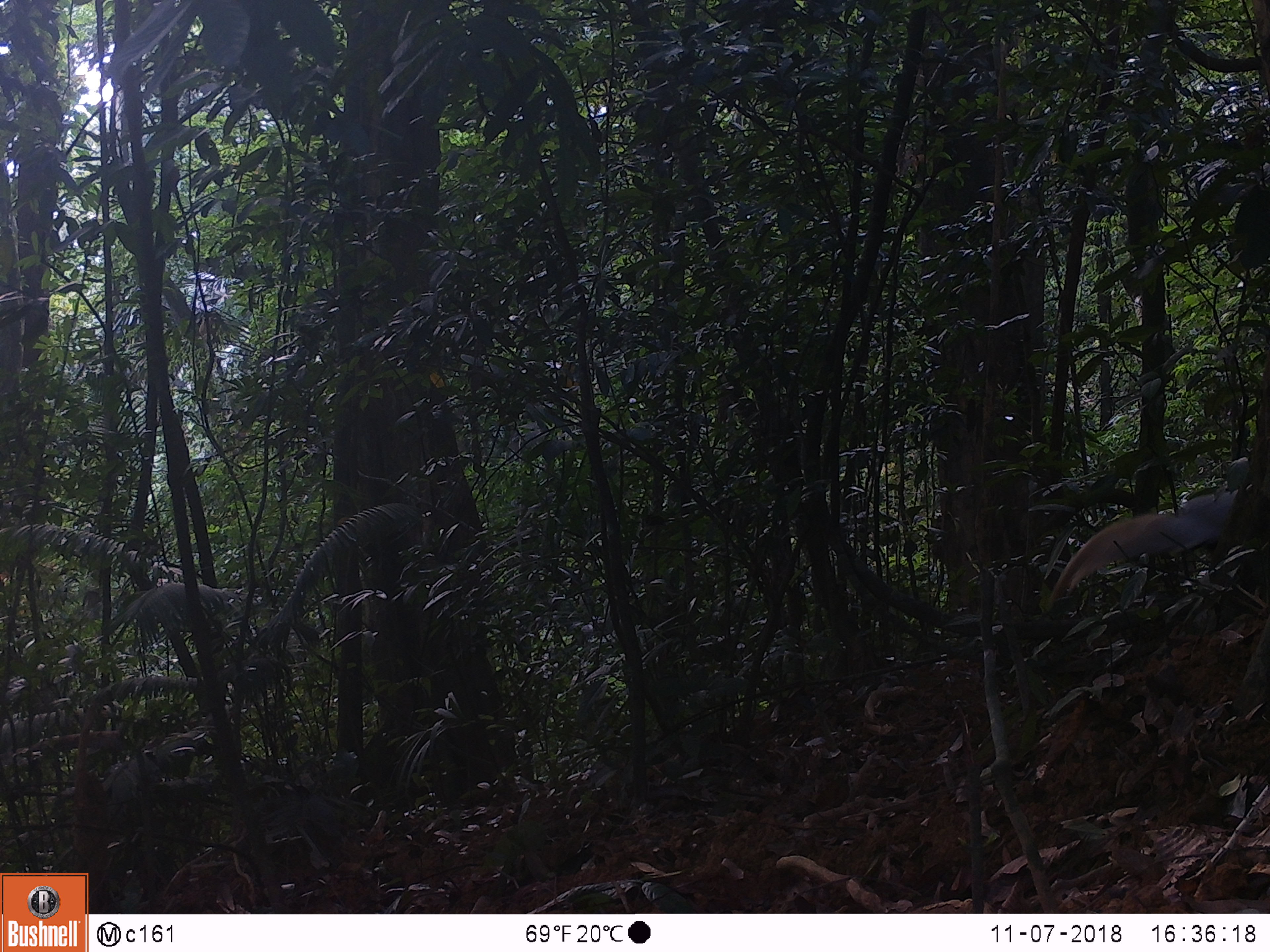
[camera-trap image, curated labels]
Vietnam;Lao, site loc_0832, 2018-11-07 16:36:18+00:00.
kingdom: Animalia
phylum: Chordata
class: Aves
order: Galliformes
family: Phasianidae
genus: Lophura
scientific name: Lophura nycthemera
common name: silver pheasant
Silver pheasant (Lophura nycthemera). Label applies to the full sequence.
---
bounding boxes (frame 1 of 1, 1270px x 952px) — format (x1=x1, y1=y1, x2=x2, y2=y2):
silver pheasant: (x1=1047, y1=482, x2=1251, y2=606)